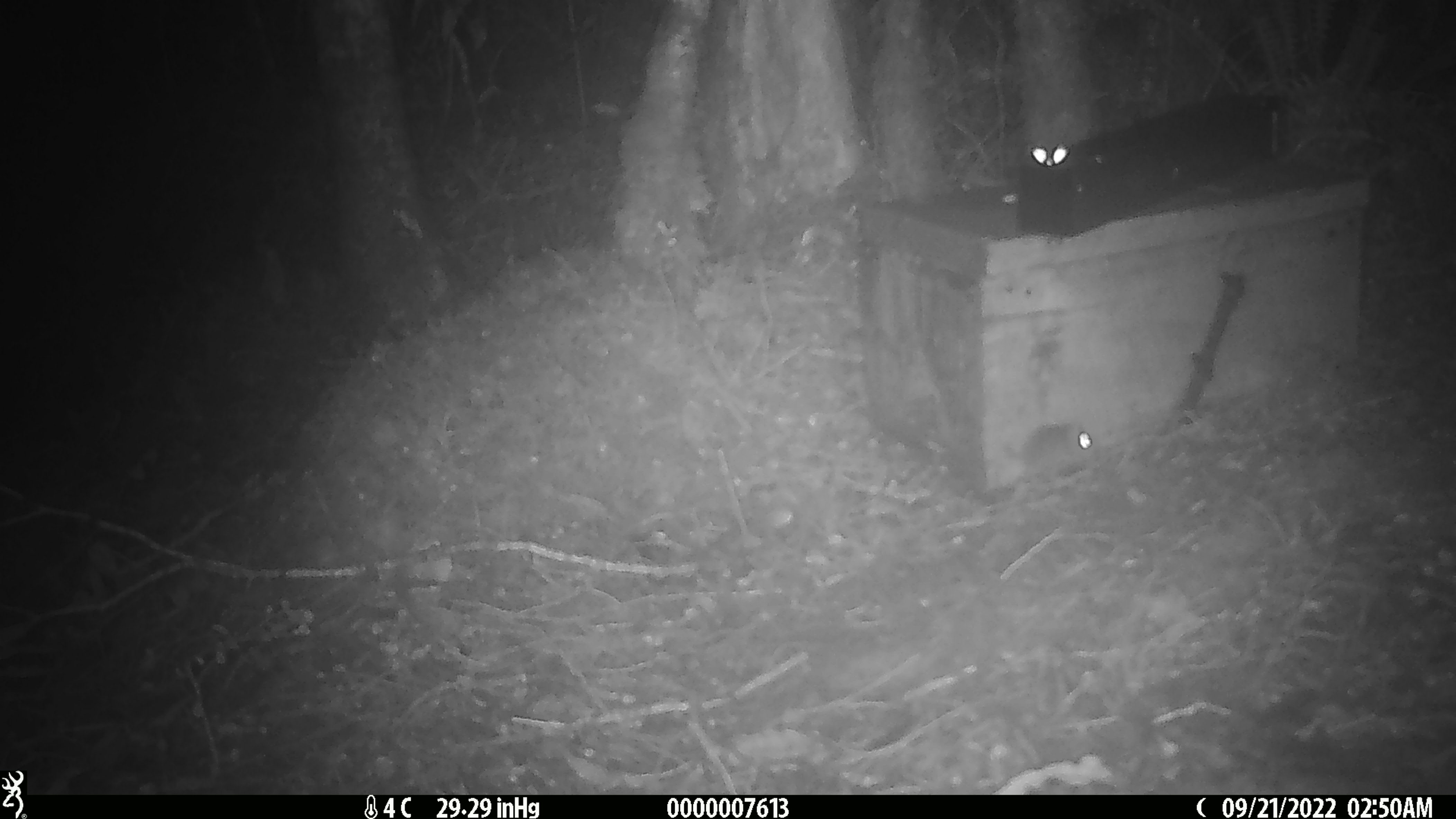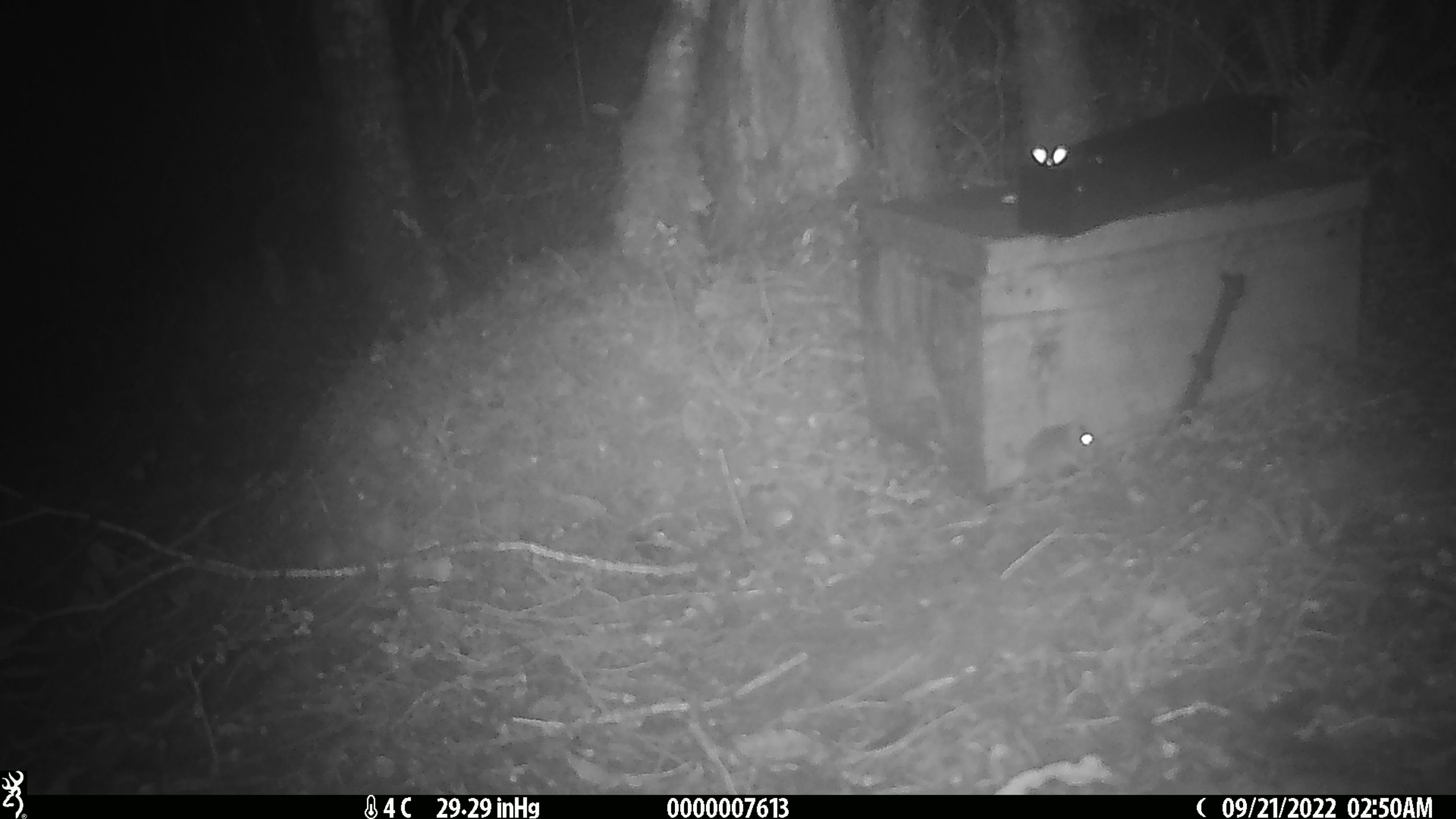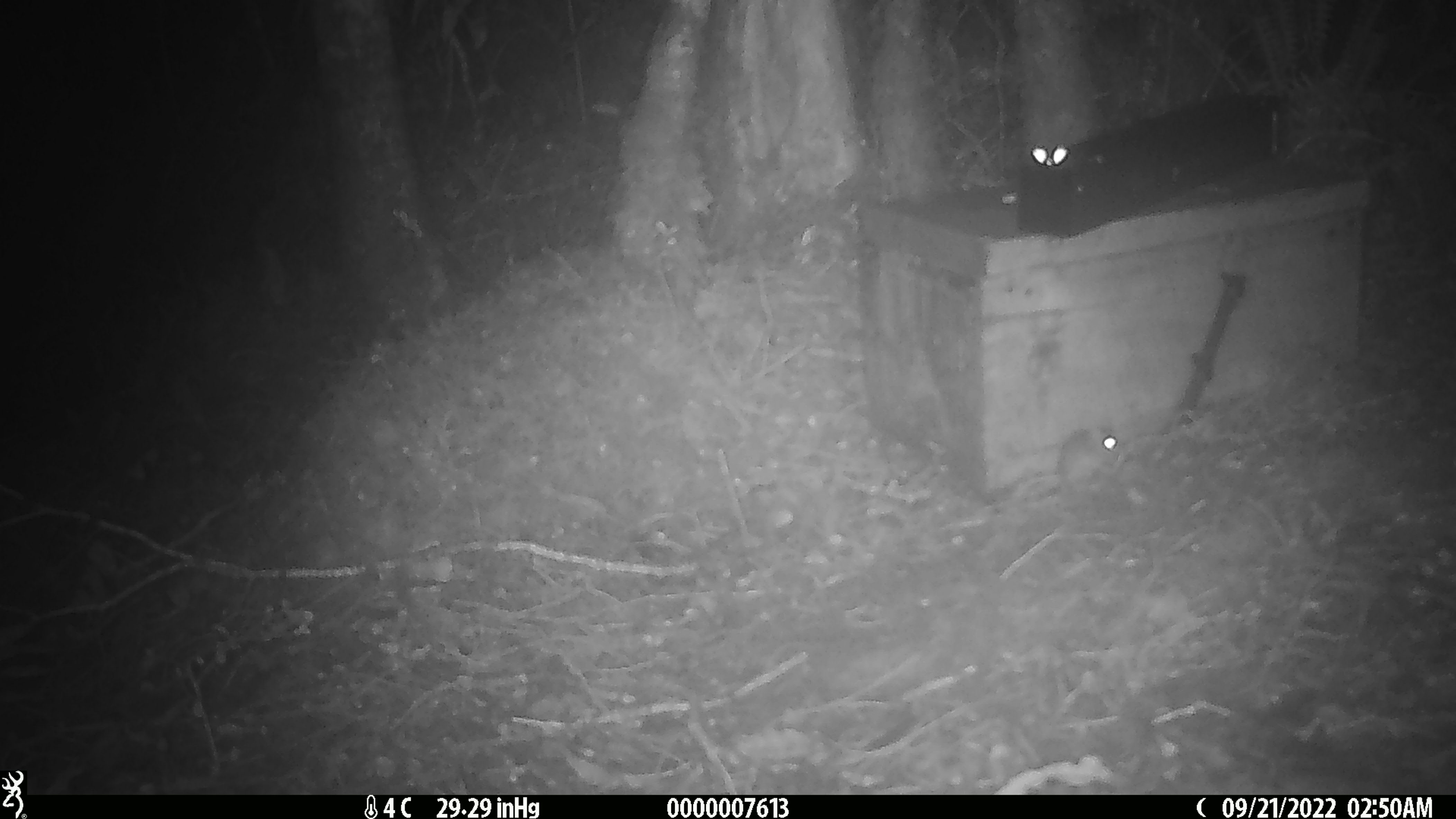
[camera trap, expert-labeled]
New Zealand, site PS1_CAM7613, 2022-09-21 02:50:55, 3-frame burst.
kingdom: Animalia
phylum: Chordata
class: Mammalia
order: Rodentia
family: Muridae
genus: Mus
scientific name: Mus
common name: mouse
Mouse (Mus).